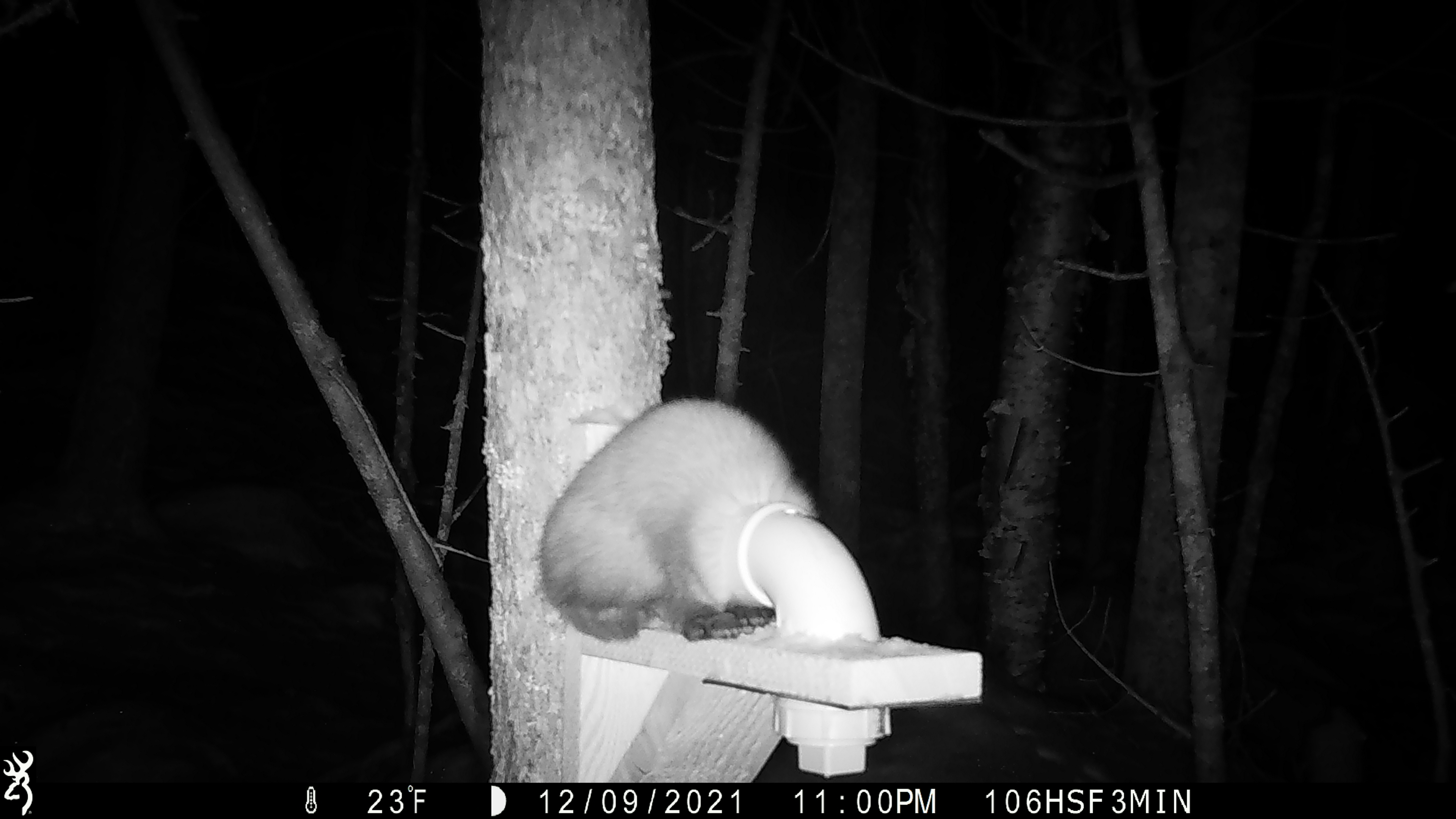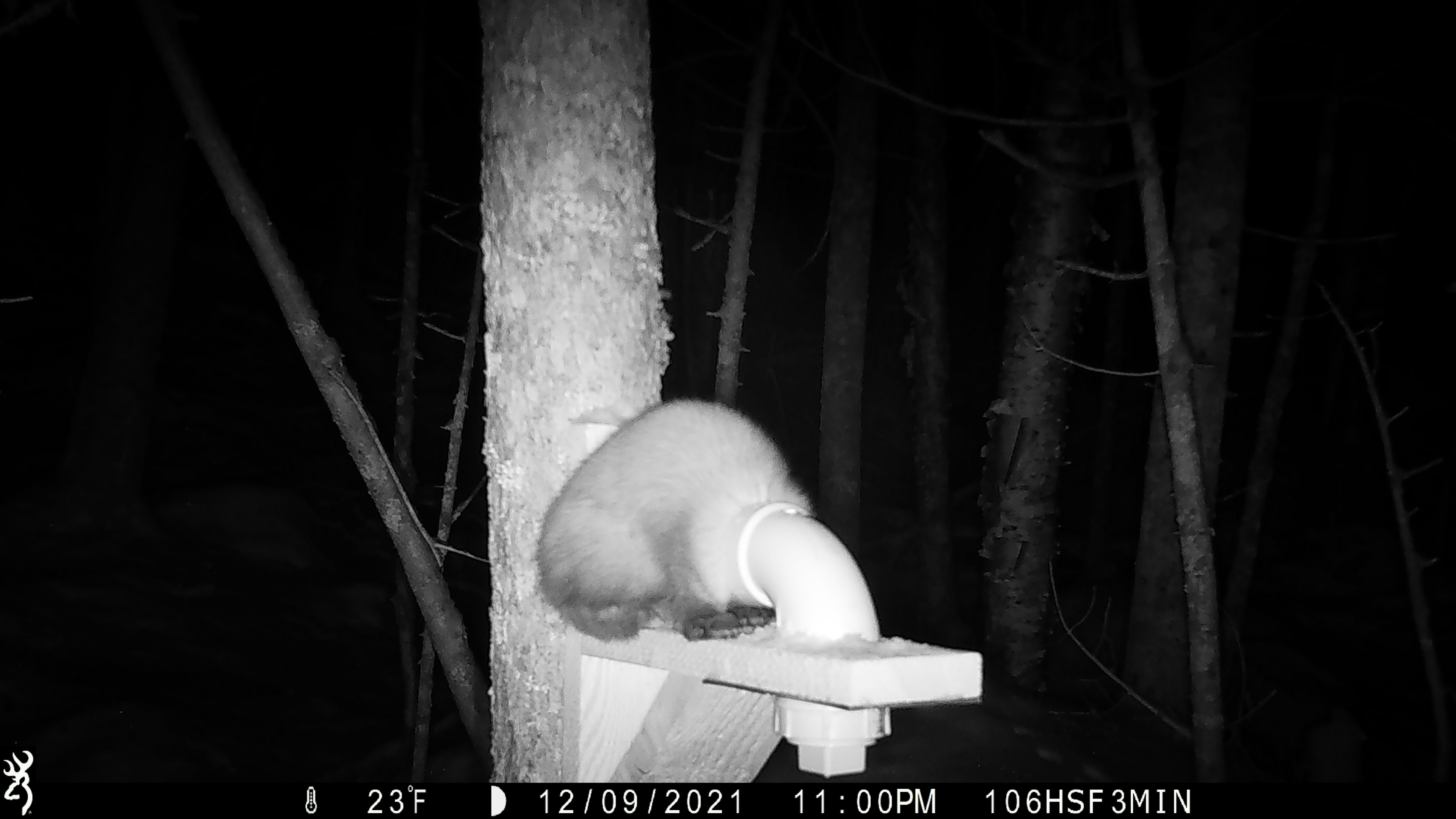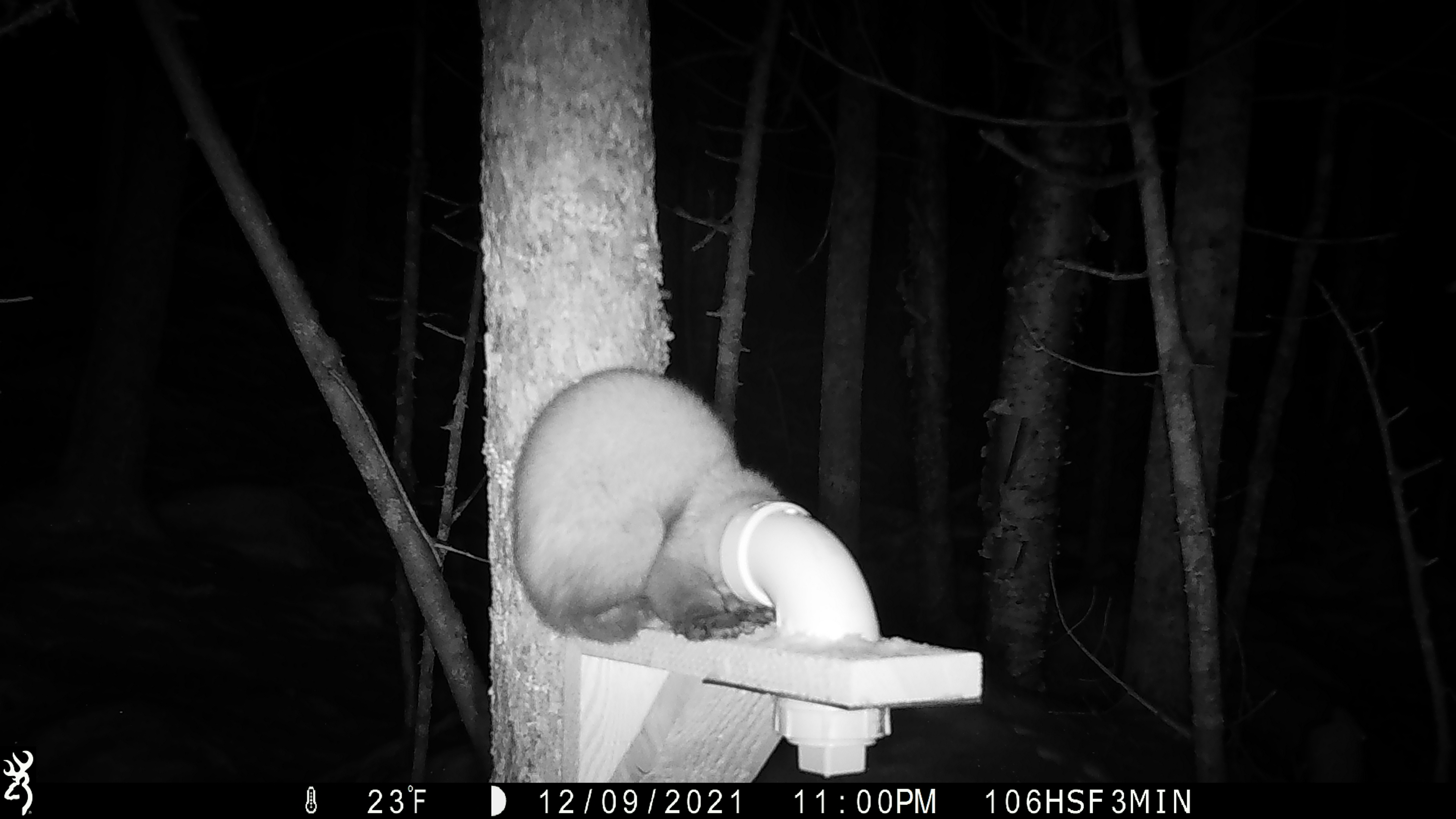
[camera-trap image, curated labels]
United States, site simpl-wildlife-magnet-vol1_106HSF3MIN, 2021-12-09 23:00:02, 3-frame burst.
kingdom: Animalia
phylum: Chordata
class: Mammalia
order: Carnivora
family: Mustelidae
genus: Martes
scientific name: Martes americana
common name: american marten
American marten (Martes americana).